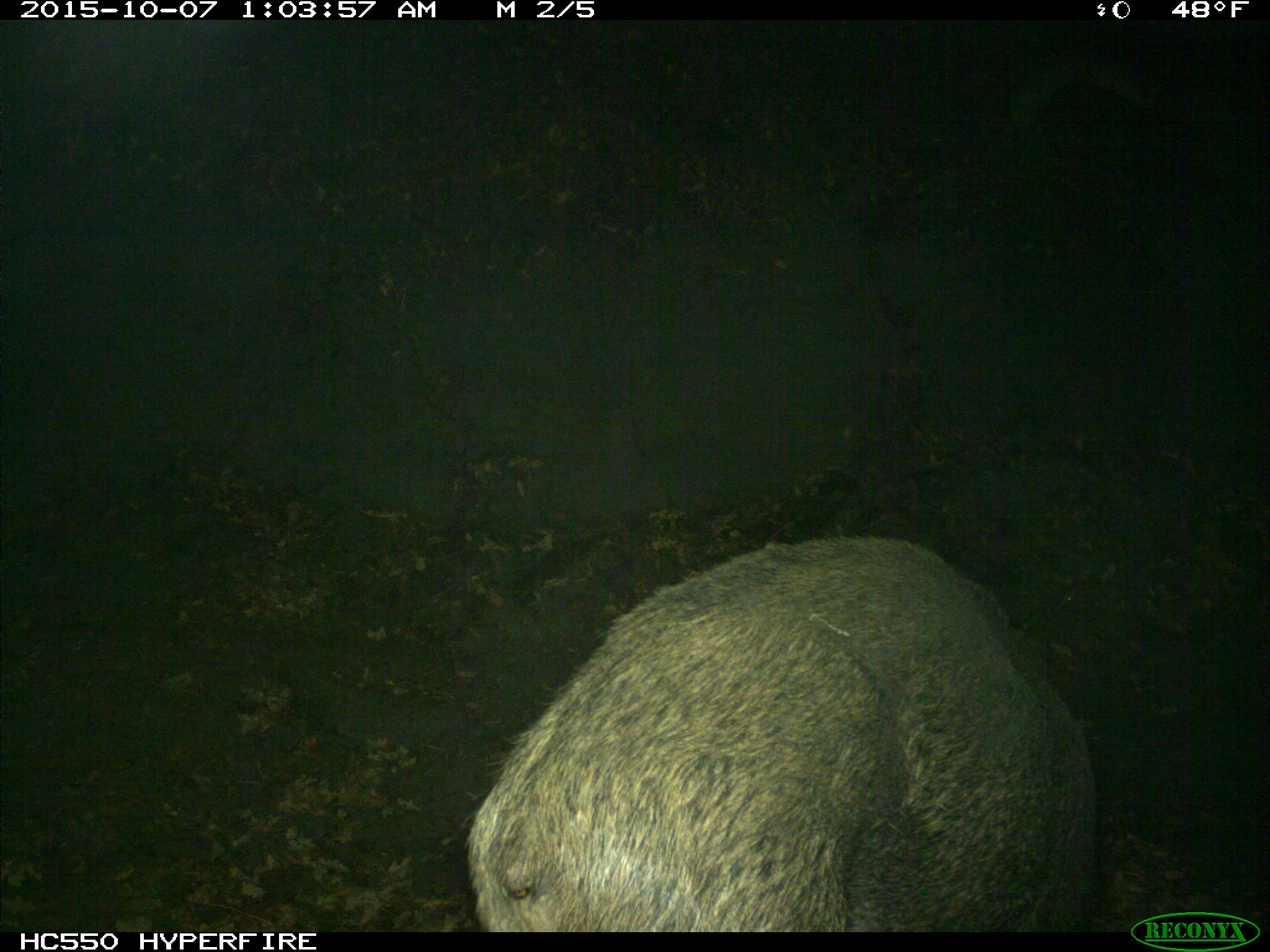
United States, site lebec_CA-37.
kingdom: Animalia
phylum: Chordata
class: Mammalia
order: Artiodactyla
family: Suidae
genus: Sus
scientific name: Sus scrofa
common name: wild boar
Sus scrofa (wild boar).